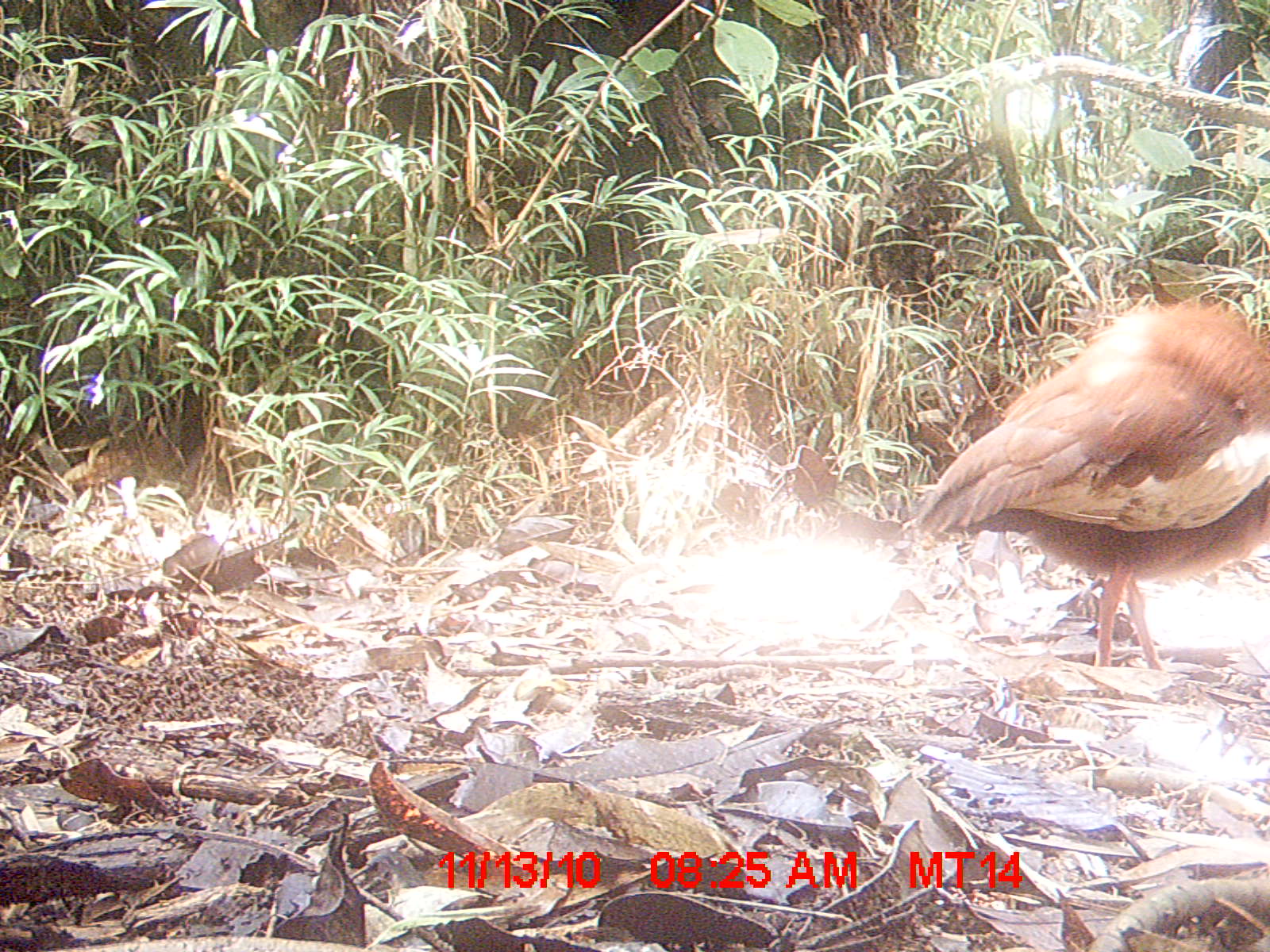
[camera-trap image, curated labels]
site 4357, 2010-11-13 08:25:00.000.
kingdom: Animalia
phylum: Chordata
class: Aves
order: Pelecaniformes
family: Threskiornithidae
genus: Lophotibis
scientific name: Lophotibis cristata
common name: madagascan ibis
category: lophotibis cristataa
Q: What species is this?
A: Lophotibis cristataa (madagascan ibis) (Lophotibis cristata).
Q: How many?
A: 1.